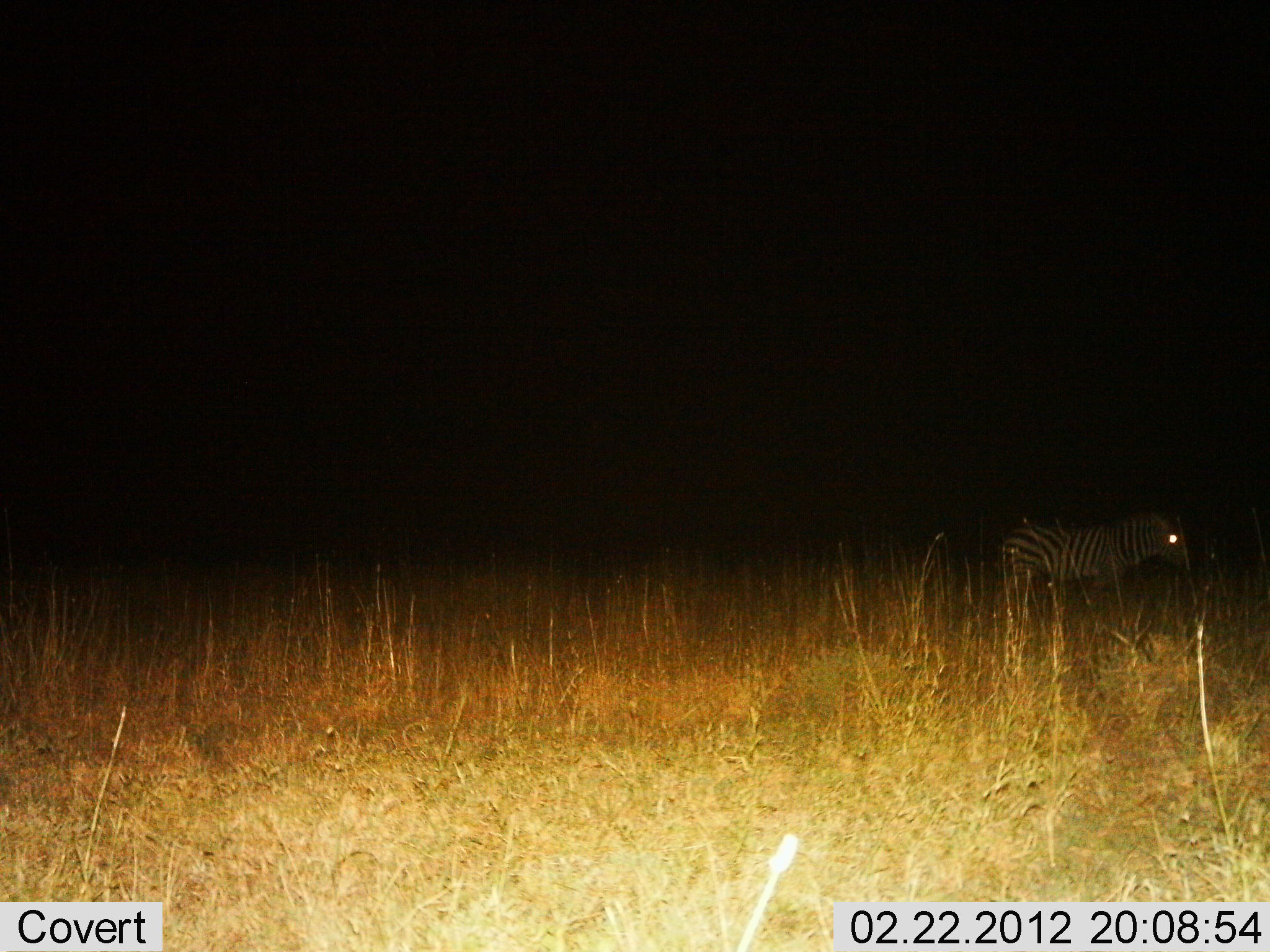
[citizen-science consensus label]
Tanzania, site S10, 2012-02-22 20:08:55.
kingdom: Animalia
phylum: Chordata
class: Mammalia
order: Perissodactyla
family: Equidae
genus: Equus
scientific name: Equus quagga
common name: plains zebra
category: zebra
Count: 1.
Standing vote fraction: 74%.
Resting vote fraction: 9%.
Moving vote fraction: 26%.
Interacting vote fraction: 0%.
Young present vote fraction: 0%.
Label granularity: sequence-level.